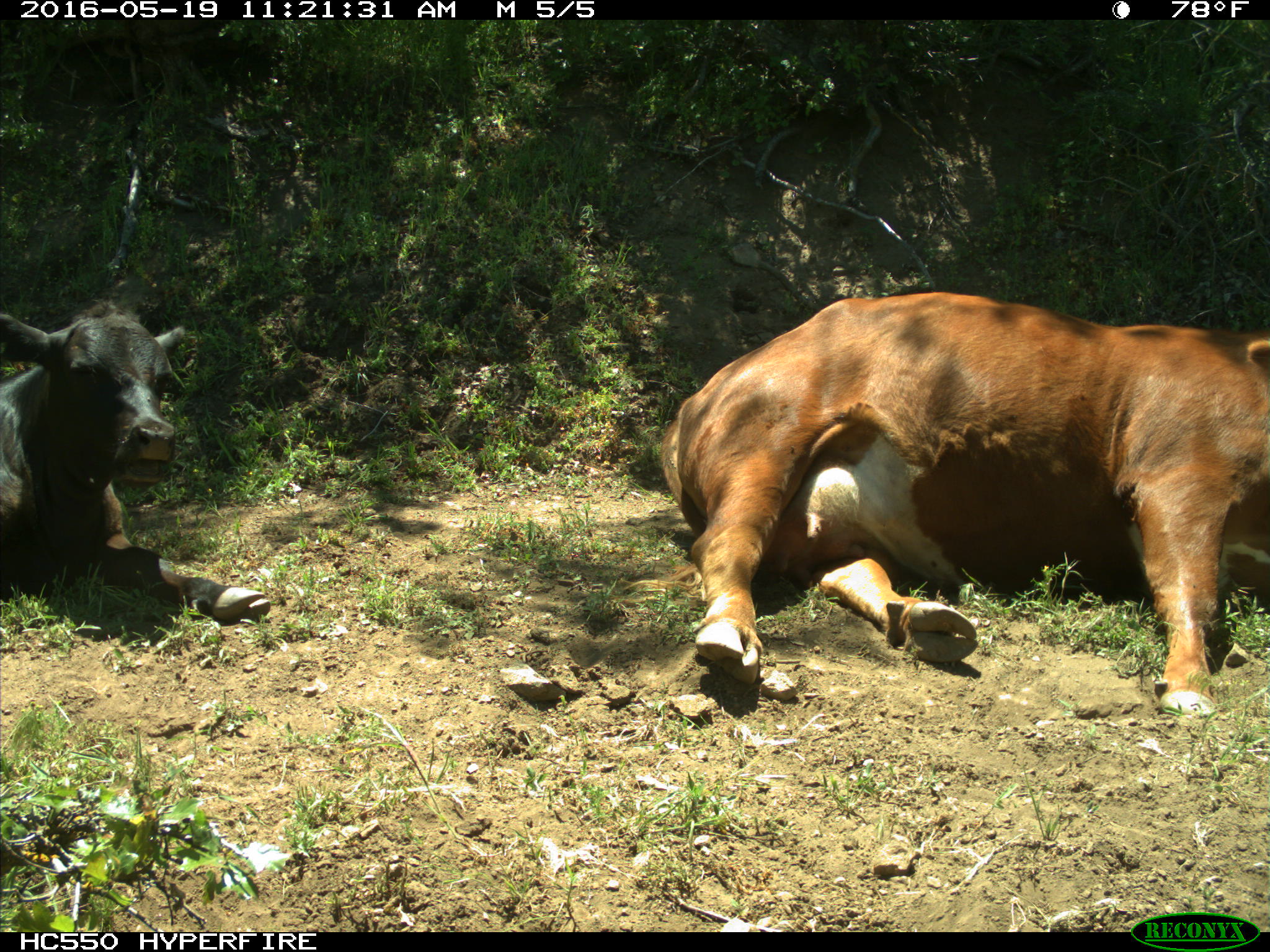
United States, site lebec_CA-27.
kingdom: Animalia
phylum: Chordata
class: Mammalia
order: Artiodactyla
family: Bovidae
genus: Bos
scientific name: Bos taurus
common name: domestic cow